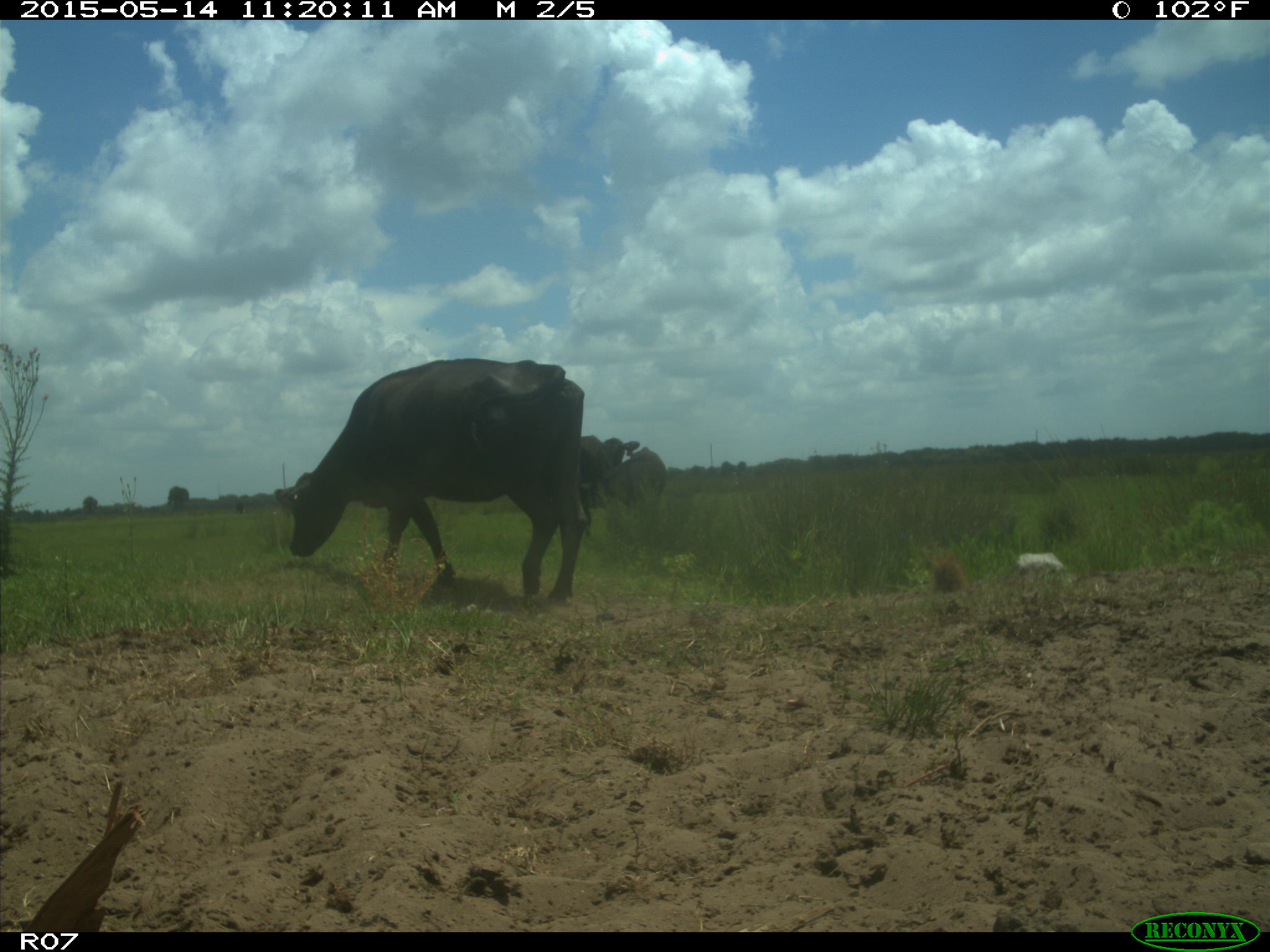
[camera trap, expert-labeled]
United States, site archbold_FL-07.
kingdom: Animalia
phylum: Chordata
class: Mammalia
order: Artiodactyla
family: Bovidae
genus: Bos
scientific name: Bos taurus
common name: domestic cow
Bos taurus (domestic cow).